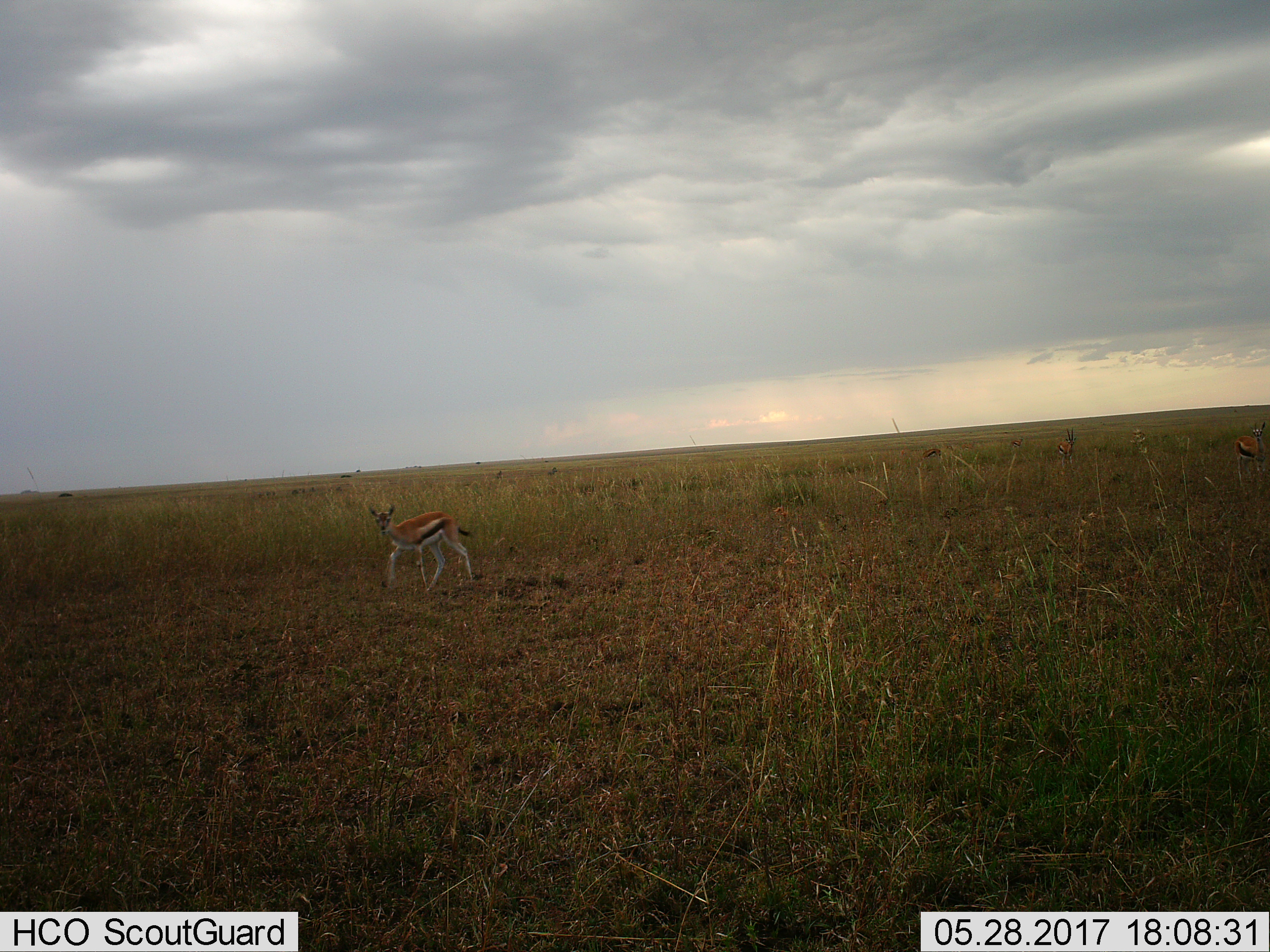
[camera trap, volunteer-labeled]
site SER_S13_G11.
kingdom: Animalia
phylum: Chordata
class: Mammalia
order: Artiodactyla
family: Bovidae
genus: Eudorcas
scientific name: Eudorcas thomsonii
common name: thomson's gazelle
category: gazellethomsons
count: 1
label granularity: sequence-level